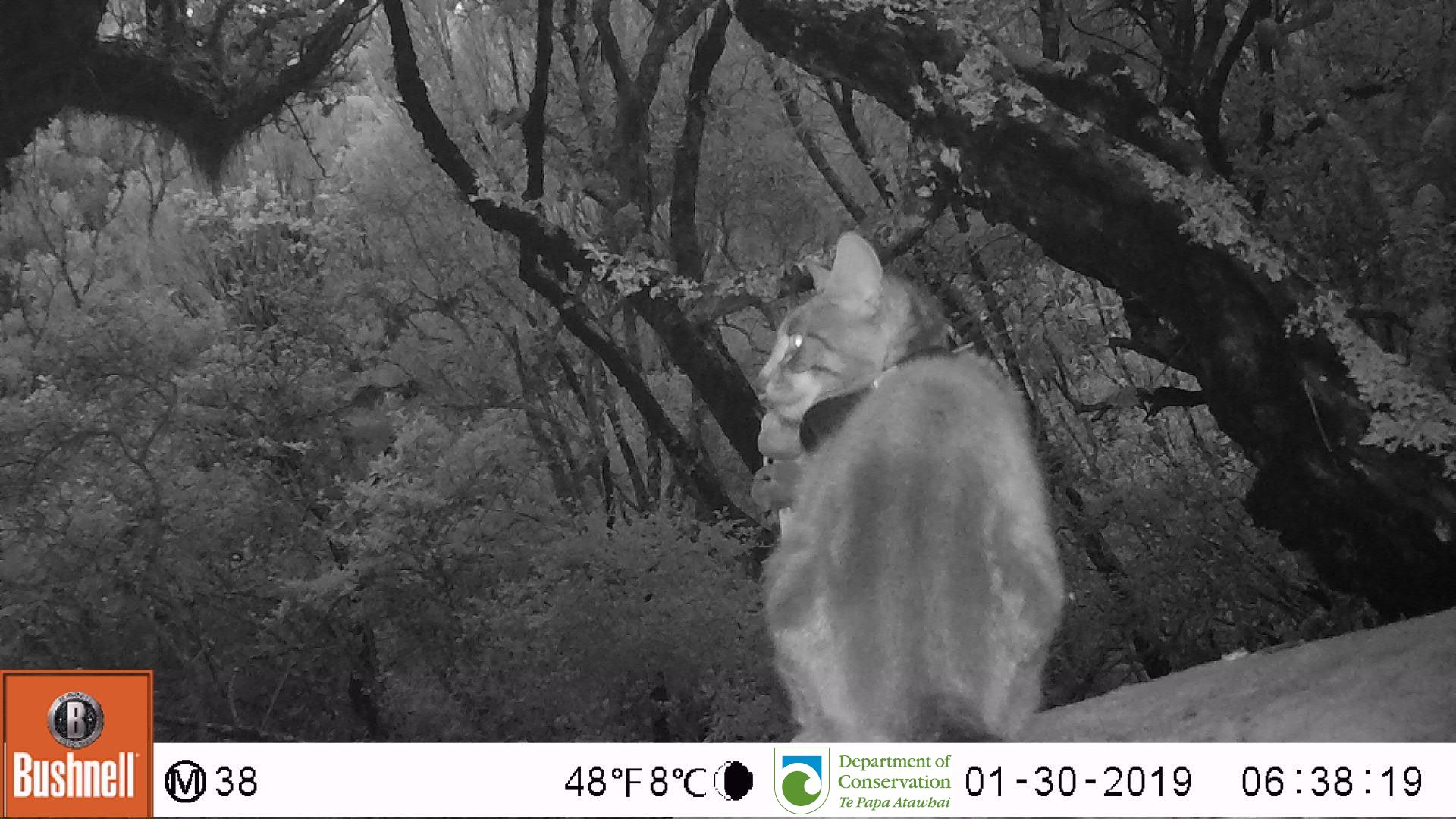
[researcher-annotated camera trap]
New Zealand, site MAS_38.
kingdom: Animalia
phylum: Chordata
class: Mammalia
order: Carnivora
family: Felidae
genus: Felis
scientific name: Felis catus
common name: domestic cat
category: cat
Cat (domestic cat) (Felis catus).